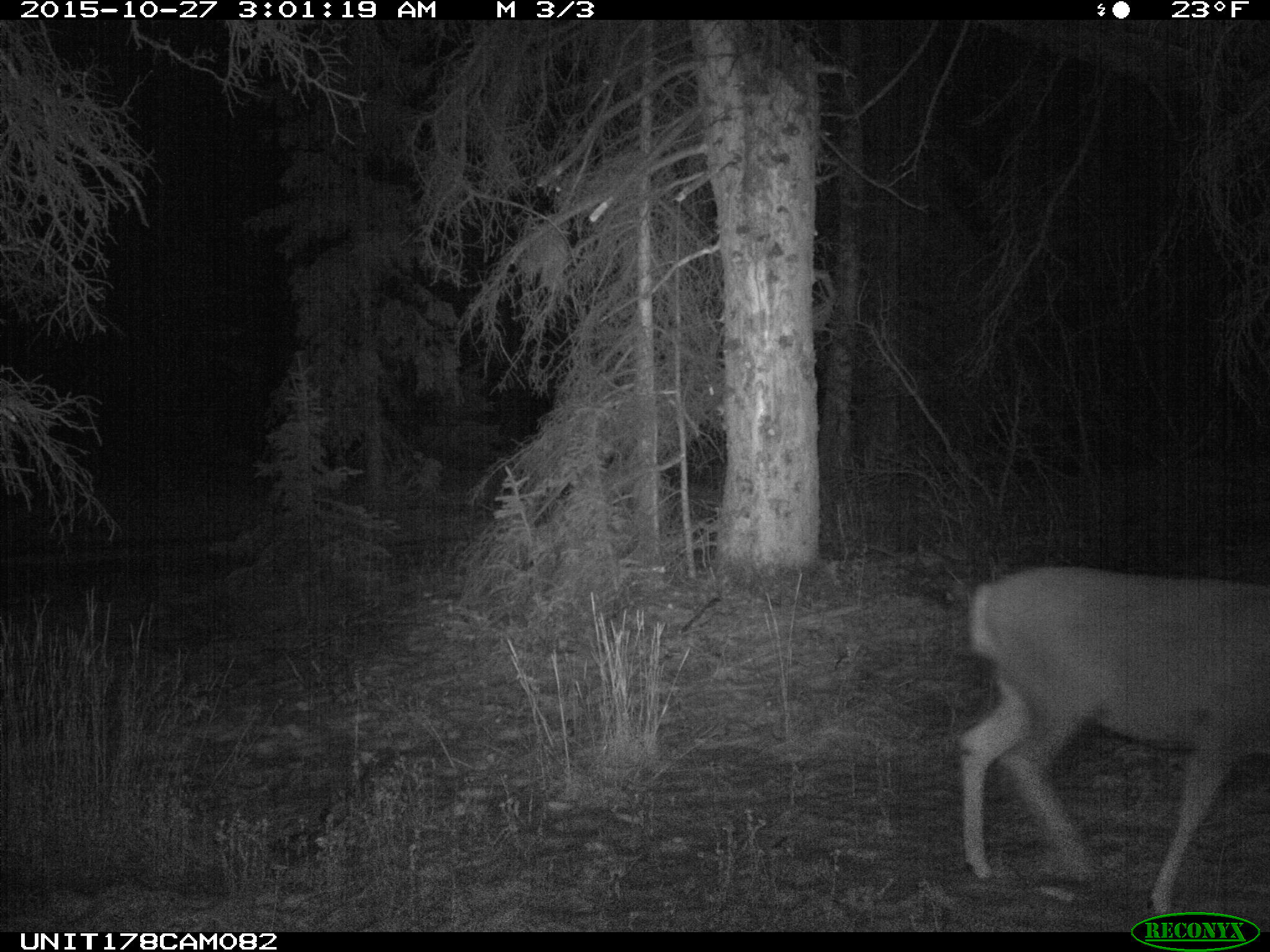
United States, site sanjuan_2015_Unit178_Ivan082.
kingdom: Animalia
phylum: Chordata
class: Mammalia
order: Artiodactyla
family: Cervidae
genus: Odocoileus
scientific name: Odocoileus hemionus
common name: mule deer